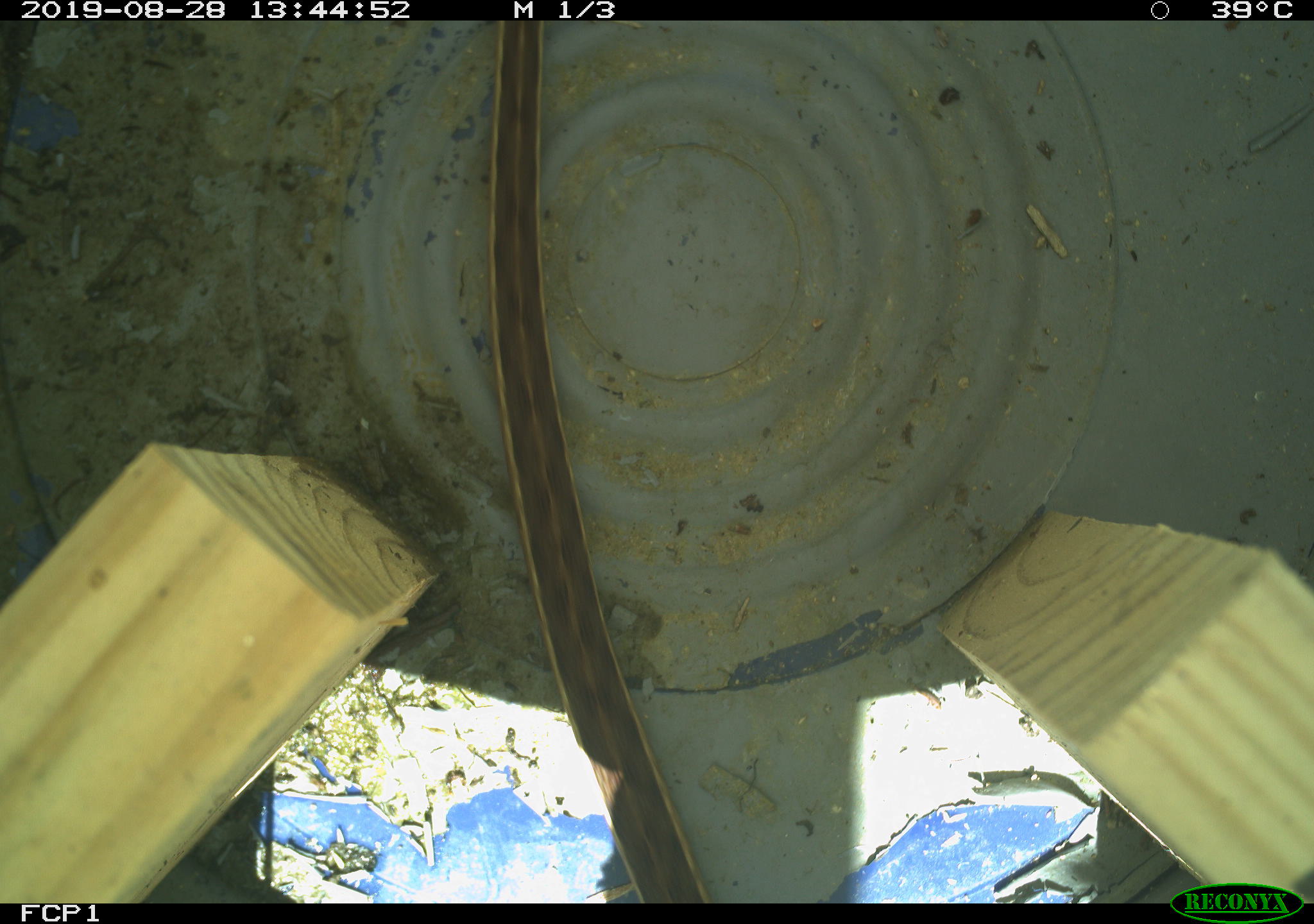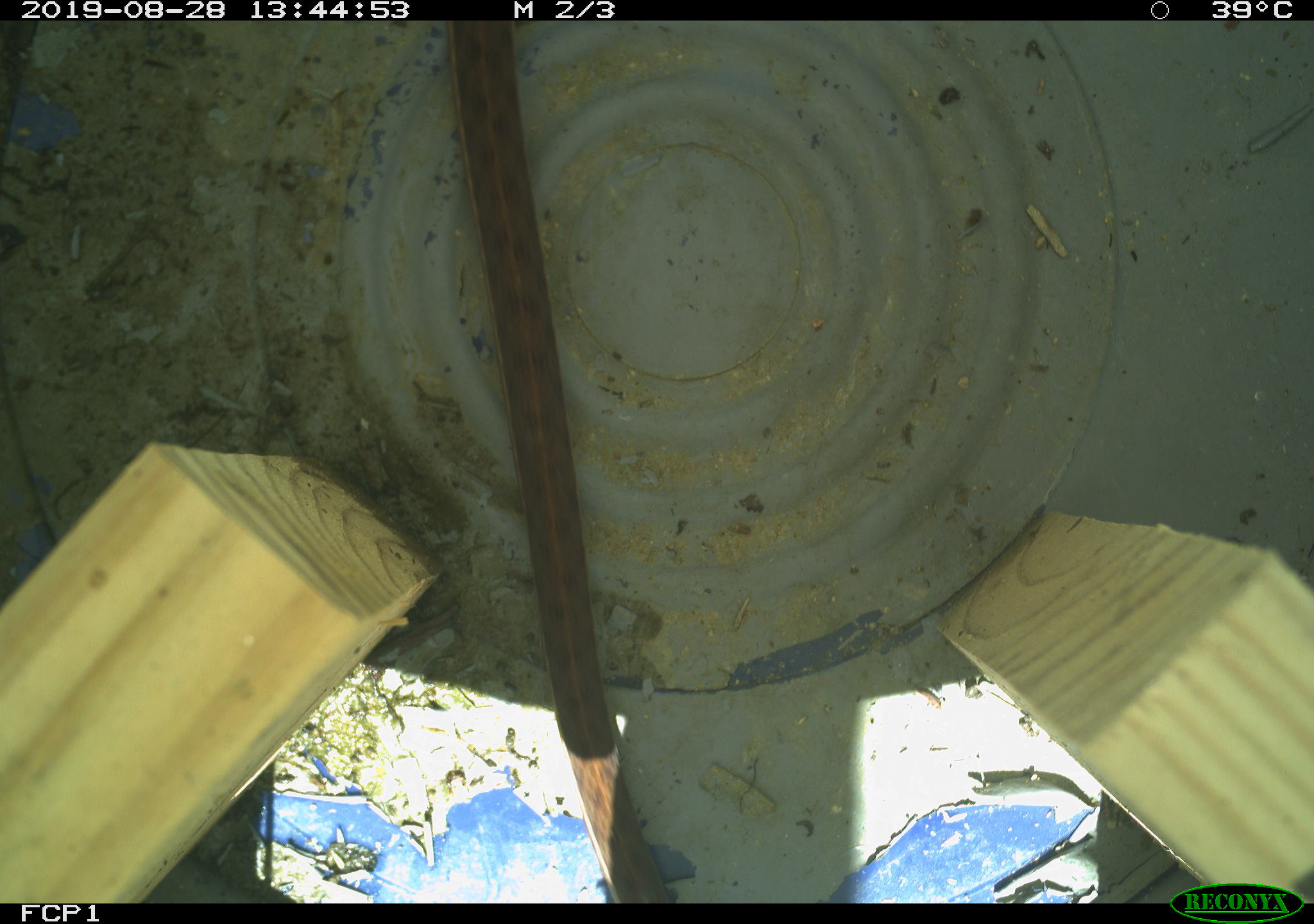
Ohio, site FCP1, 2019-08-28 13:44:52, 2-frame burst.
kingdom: Animalia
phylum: Chordata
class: Reptilia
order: Squamata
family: Colubridae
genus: Thamnophis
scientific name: Thamnophis sirtalis sirtalis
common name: eastern gartersnake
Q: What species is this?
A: Eastern gartersnake (Thamnophis sirtalis sirtalis).